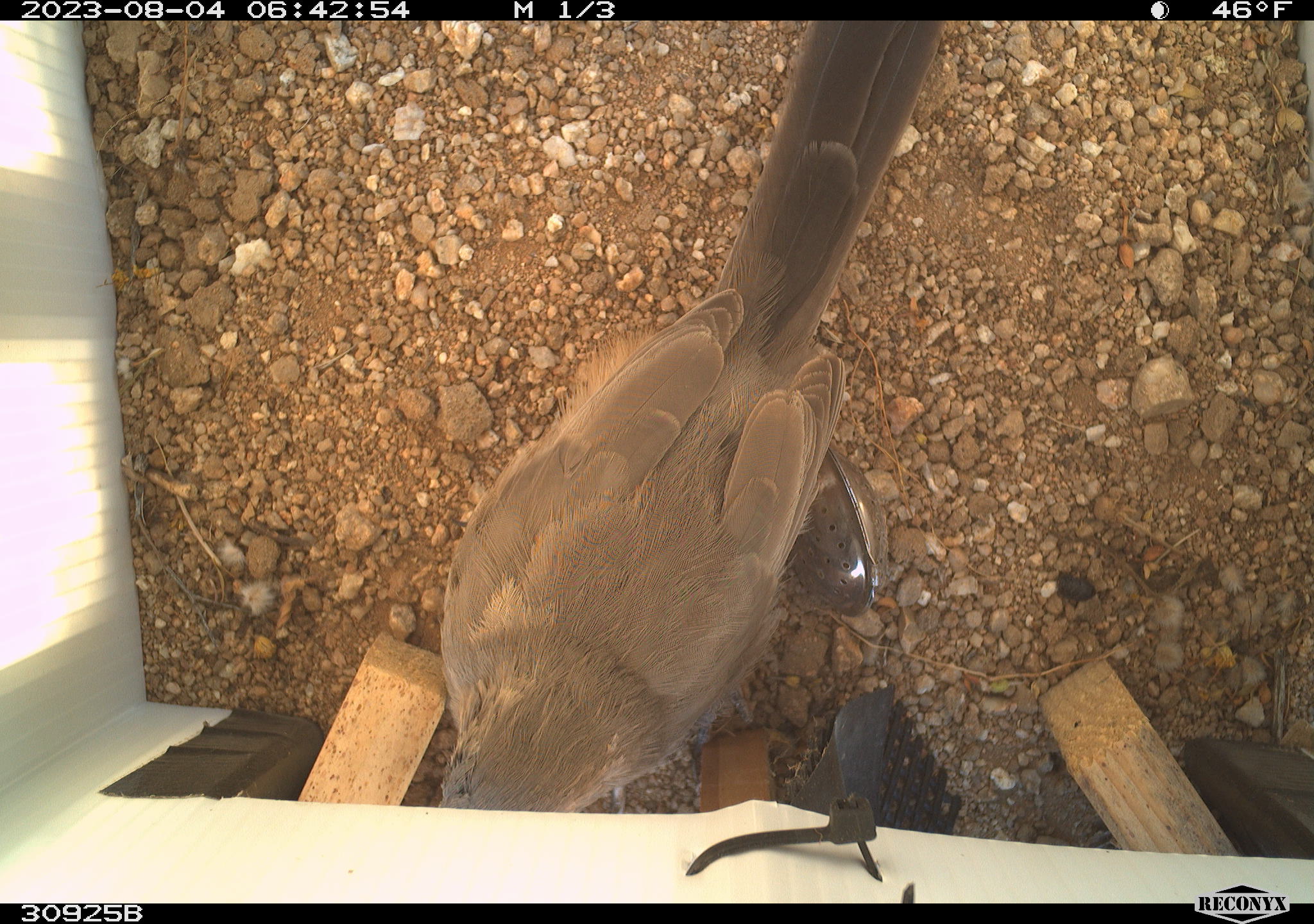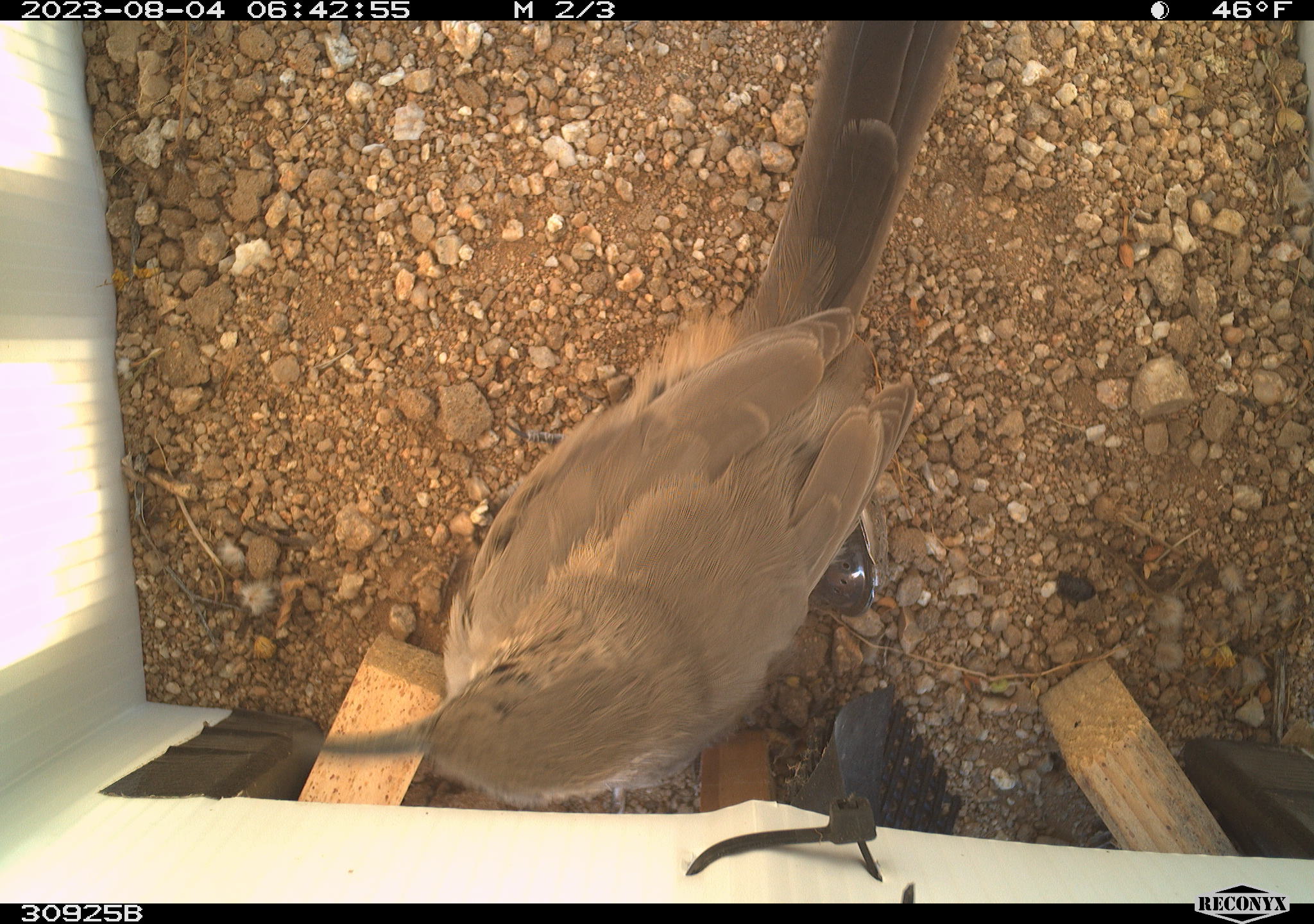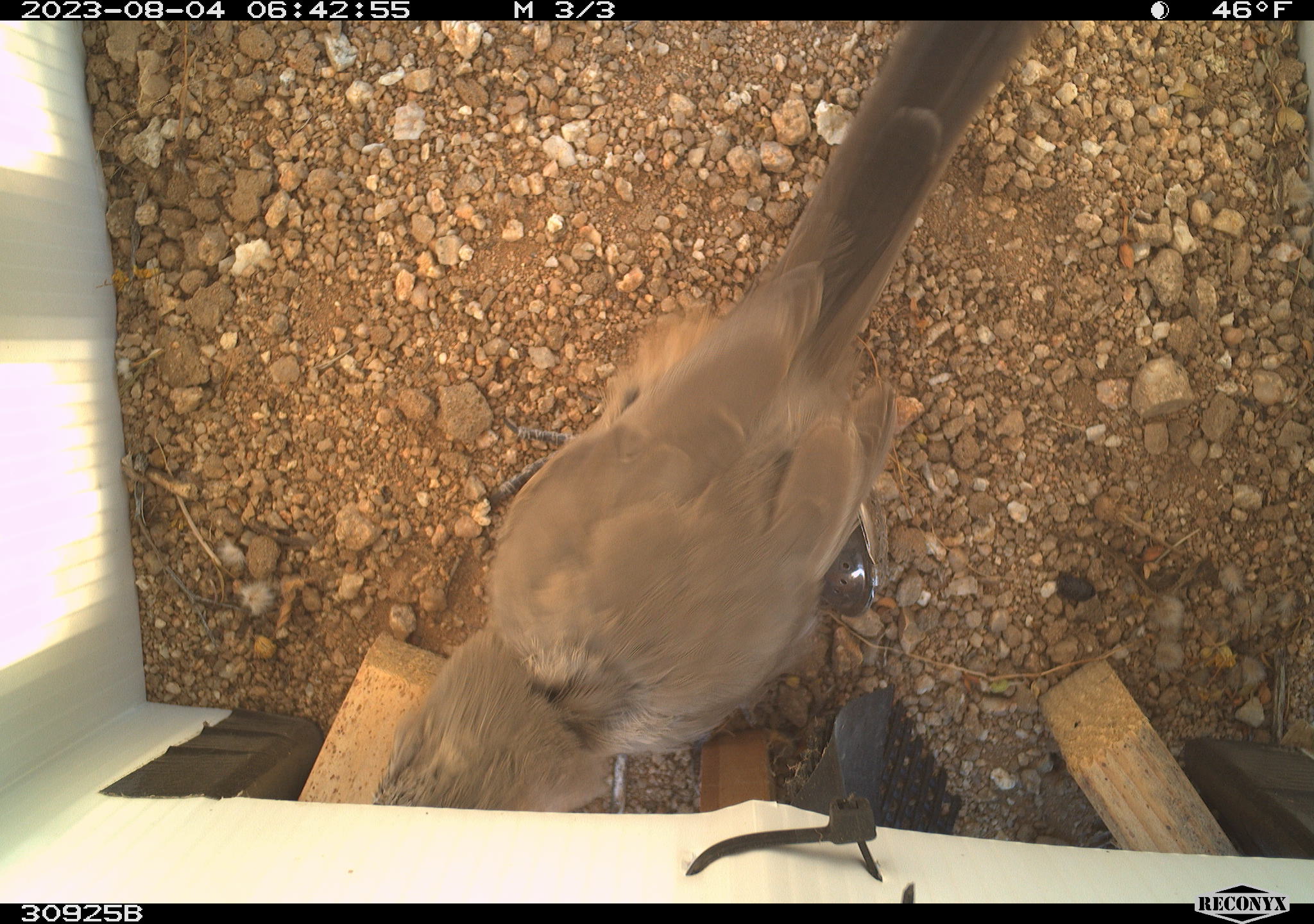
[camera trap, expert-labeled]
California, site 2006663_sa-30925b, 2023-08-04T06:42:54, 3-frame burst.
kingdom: Animalia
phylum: Chordata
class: Aves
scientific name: Aves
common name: bird